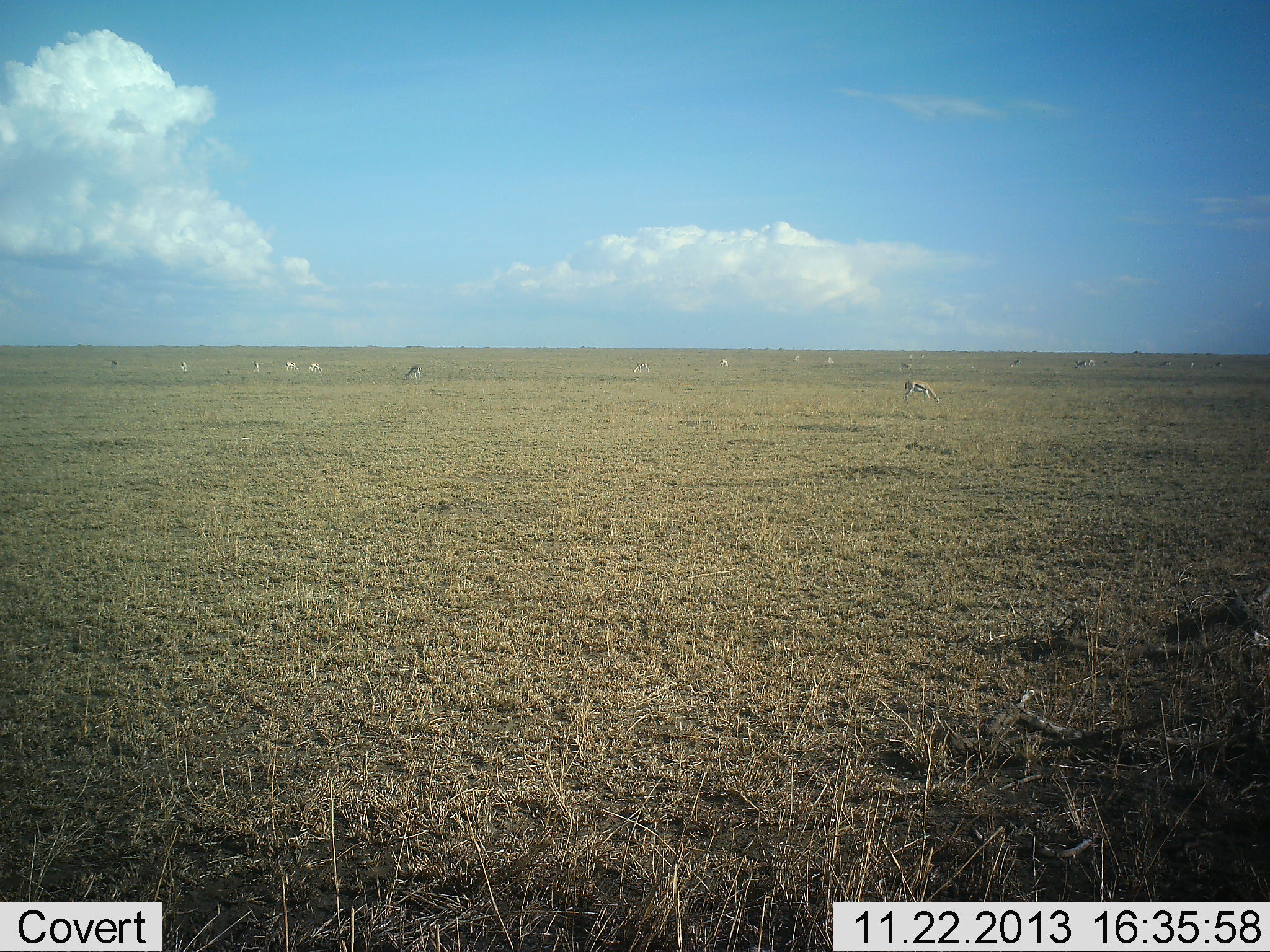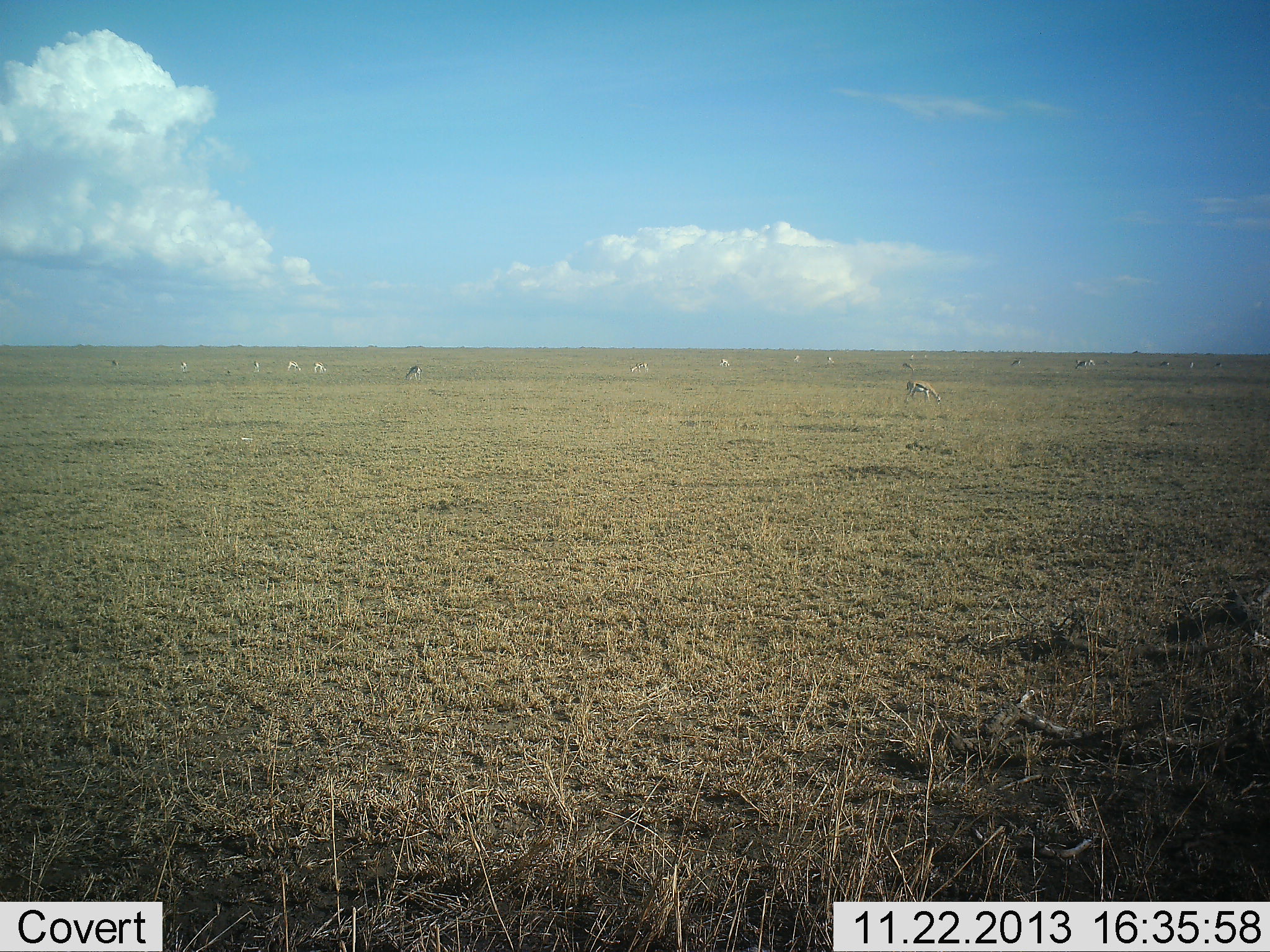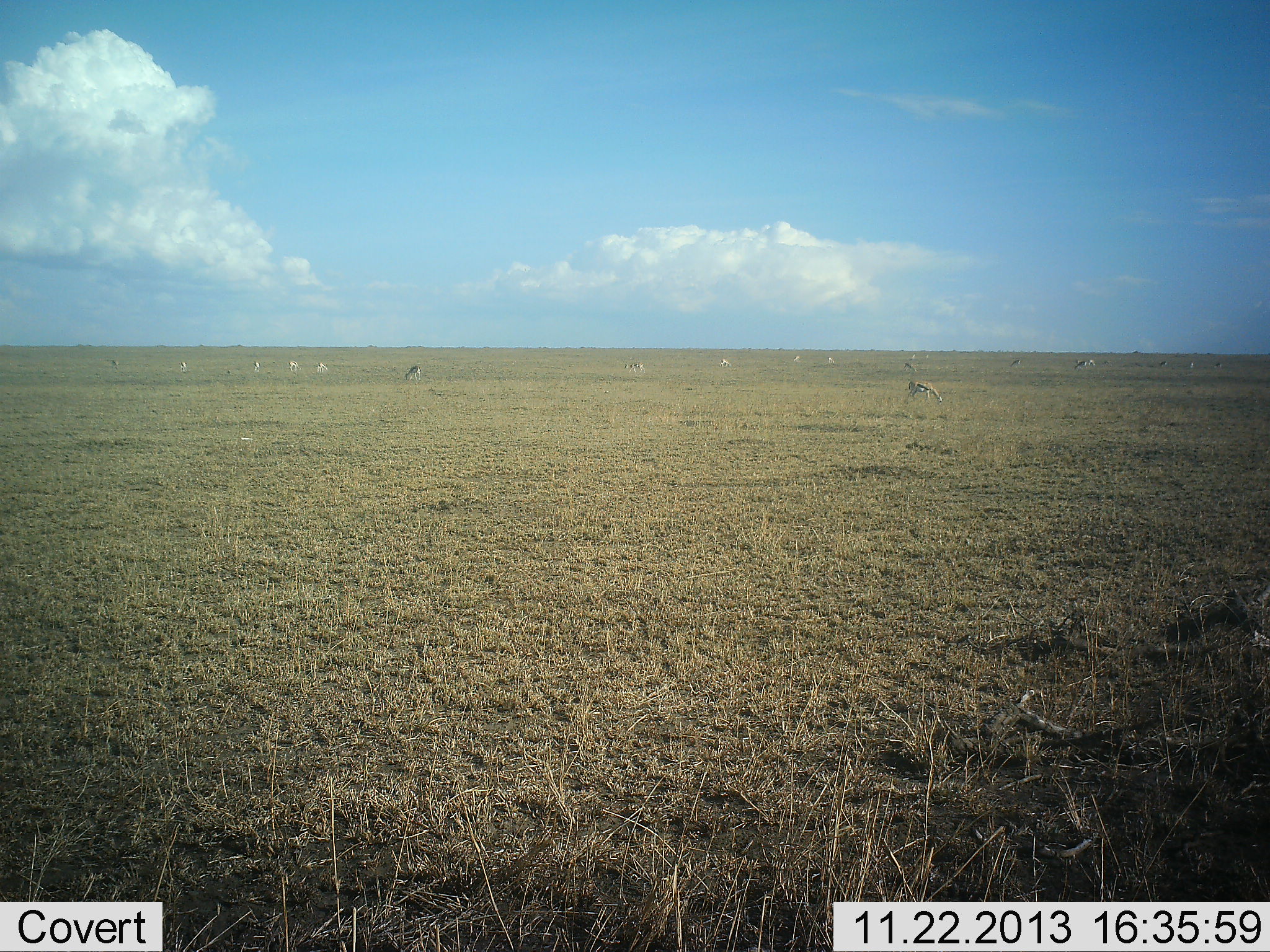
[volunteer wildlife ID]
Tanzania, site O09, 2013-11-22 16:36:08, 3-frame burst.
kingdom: Animalia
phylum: Chordata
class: Mammalia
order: Artiodactyla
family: Bovidae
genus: Eudorcas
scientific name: Eudorcas thomsonii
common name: thomson's gazelle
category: gazellethomsons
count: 11-50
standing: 30%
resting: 0%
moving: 20%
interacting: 0%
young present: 0%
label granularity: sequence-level